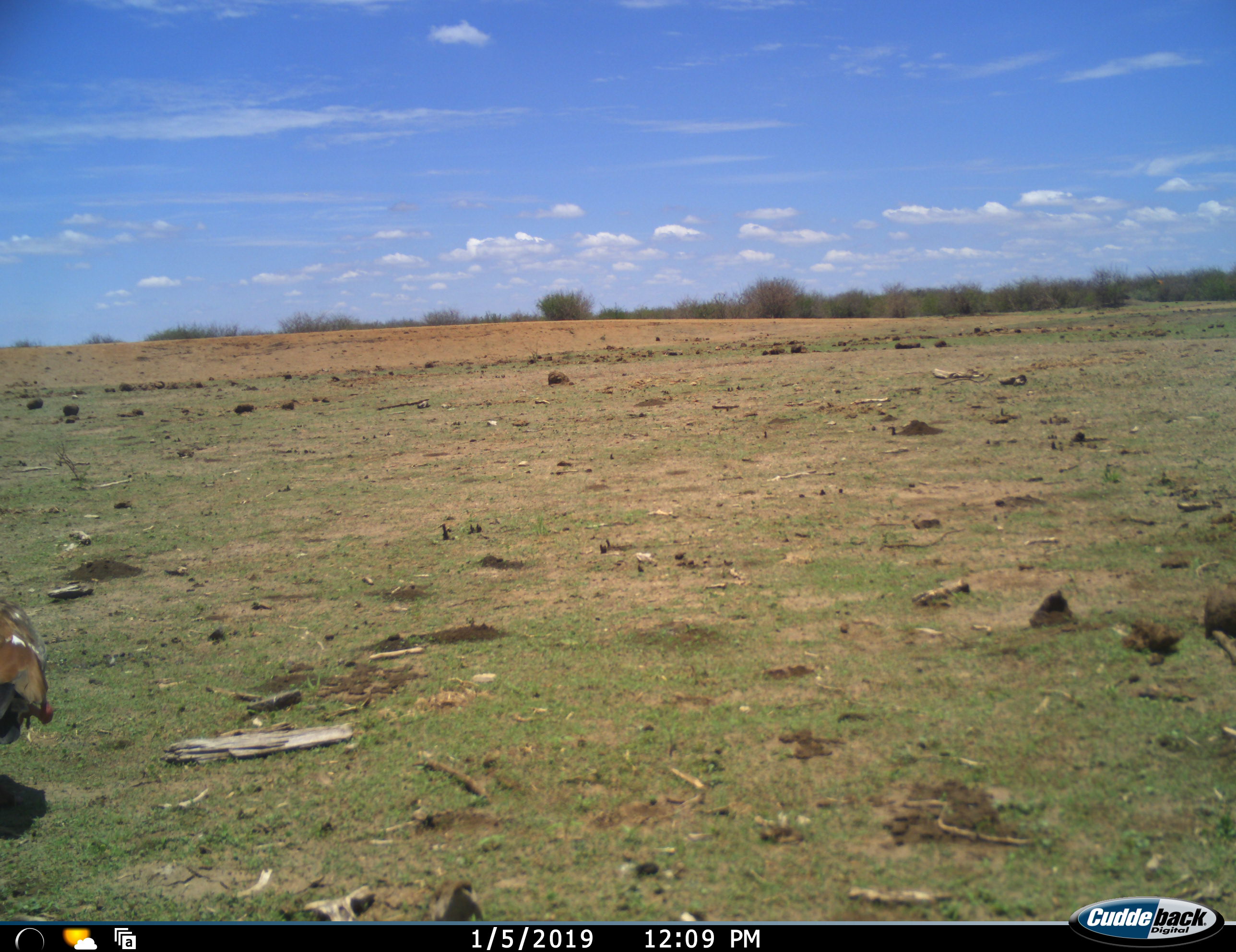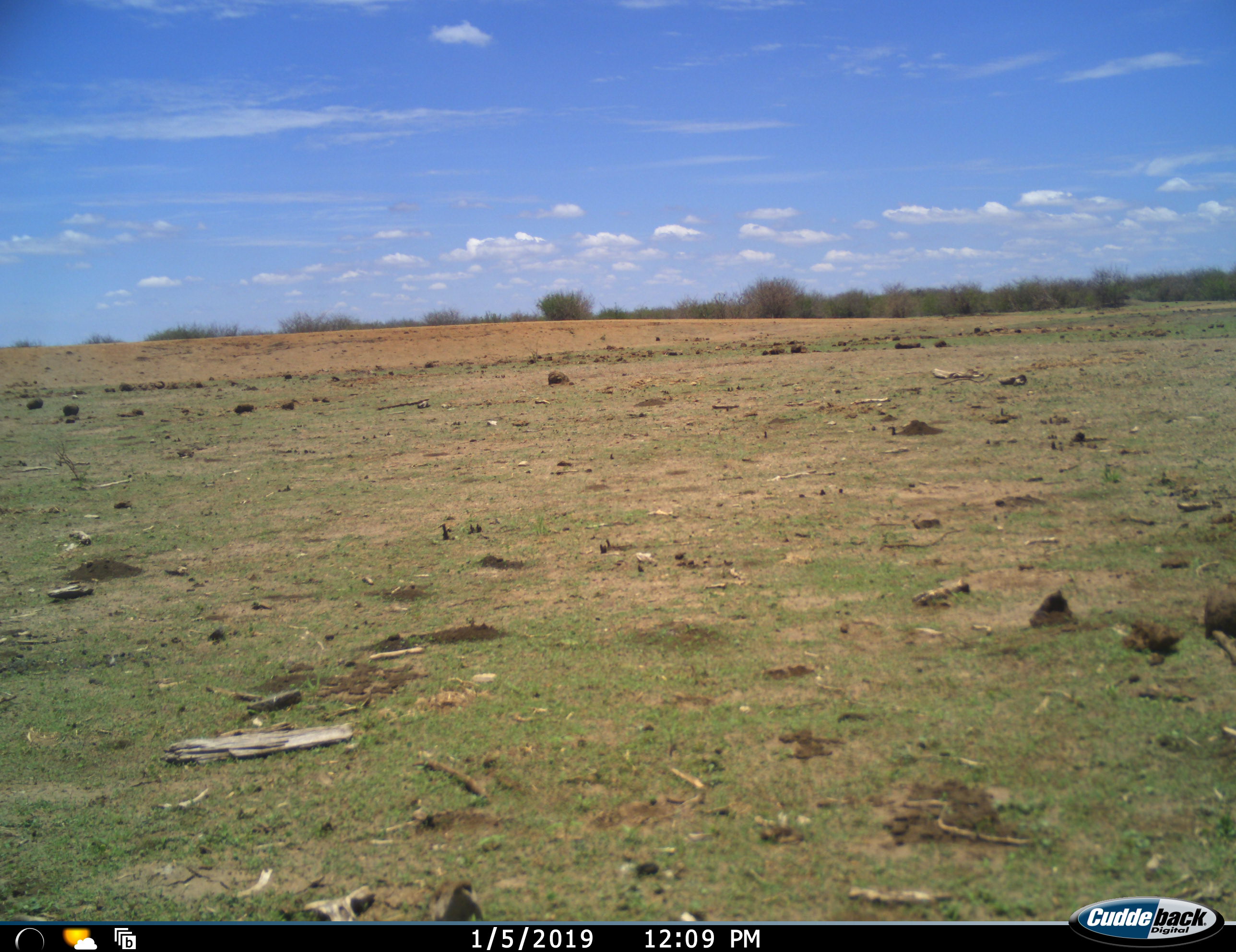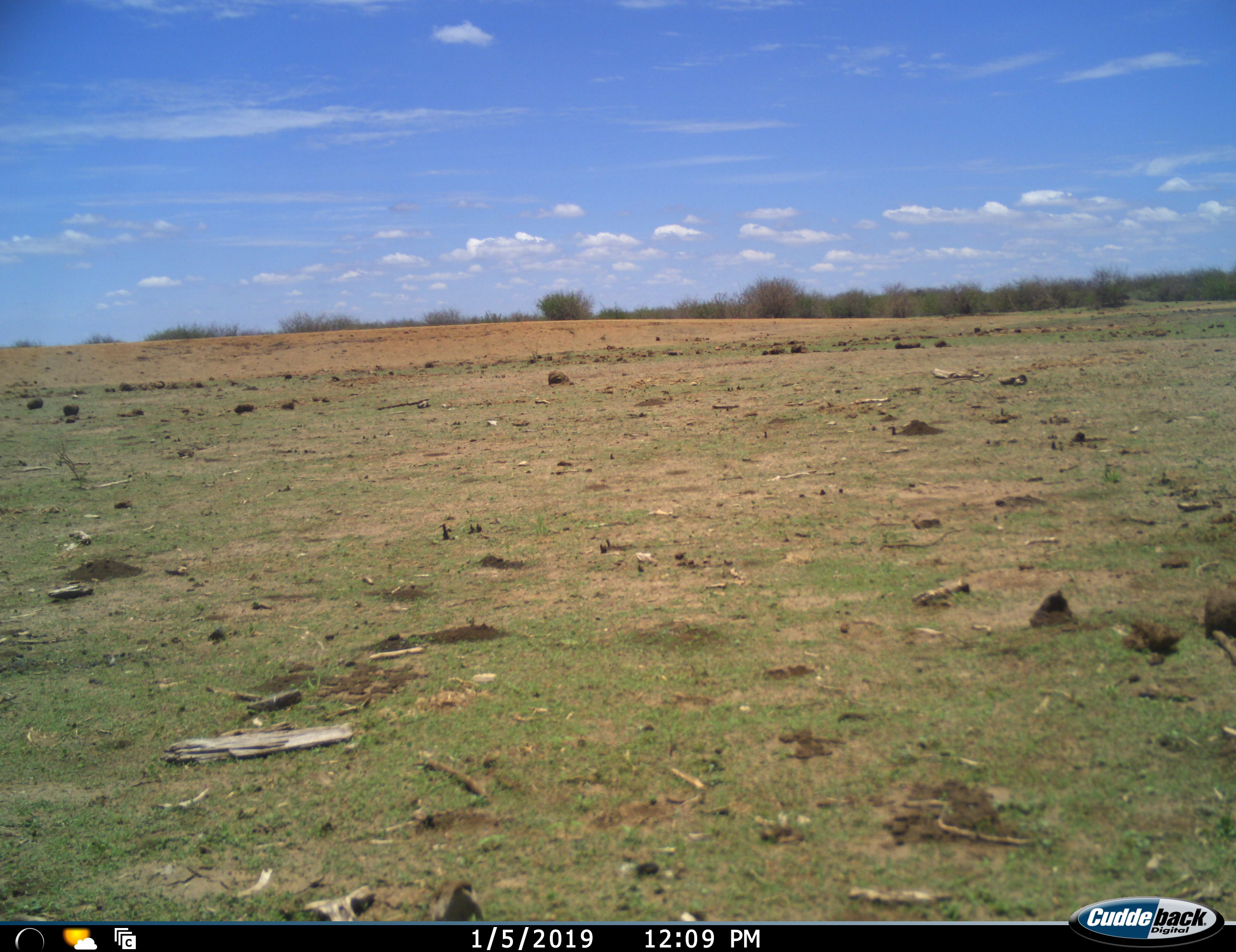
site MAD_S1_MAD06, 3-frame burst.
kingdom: Animalia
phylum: Chordata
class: Aves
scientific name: Aves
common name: bird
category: birdother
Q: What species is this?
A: Birdother (bird) (Aves).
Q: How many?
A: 1.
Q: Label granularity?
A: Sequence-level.